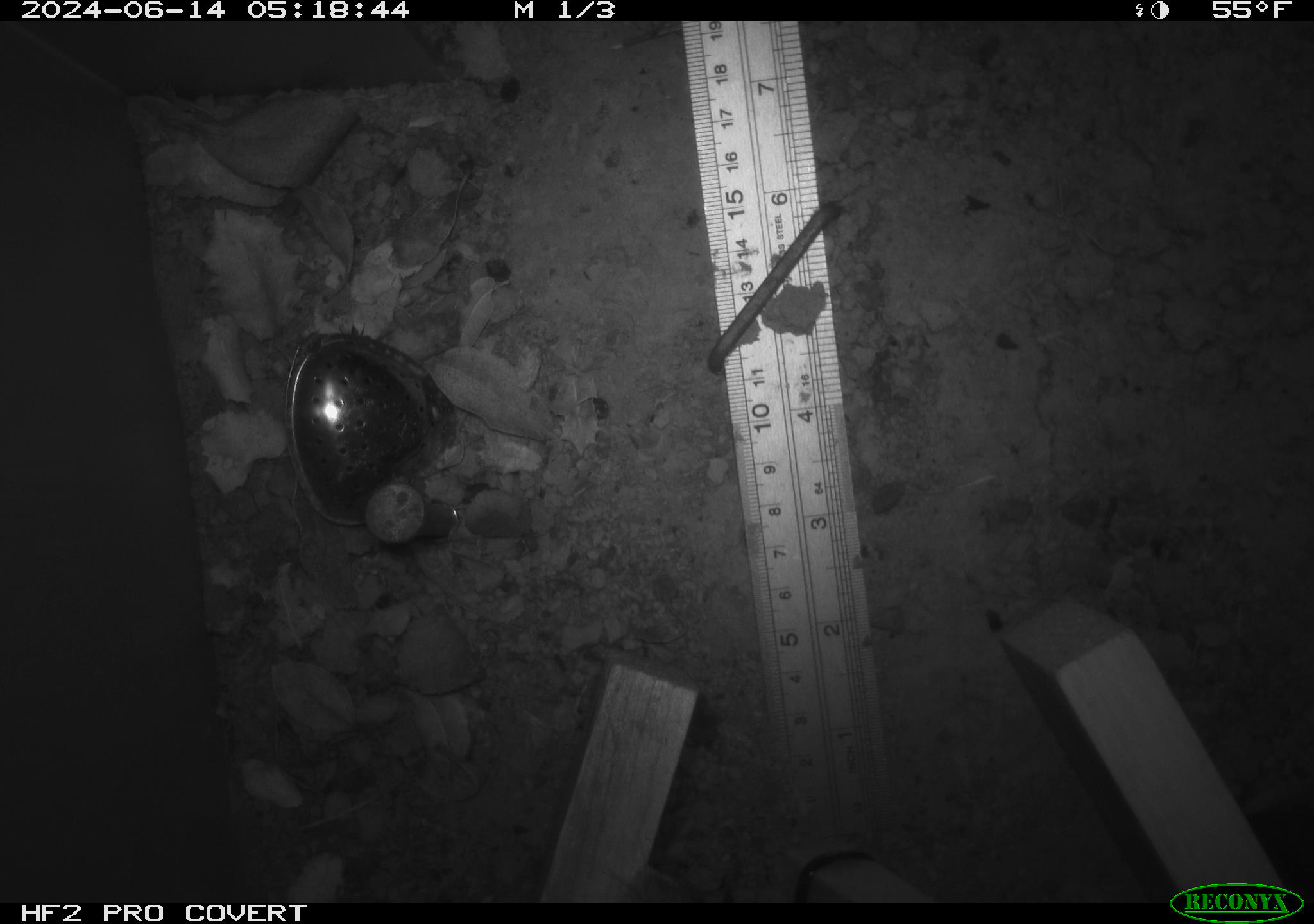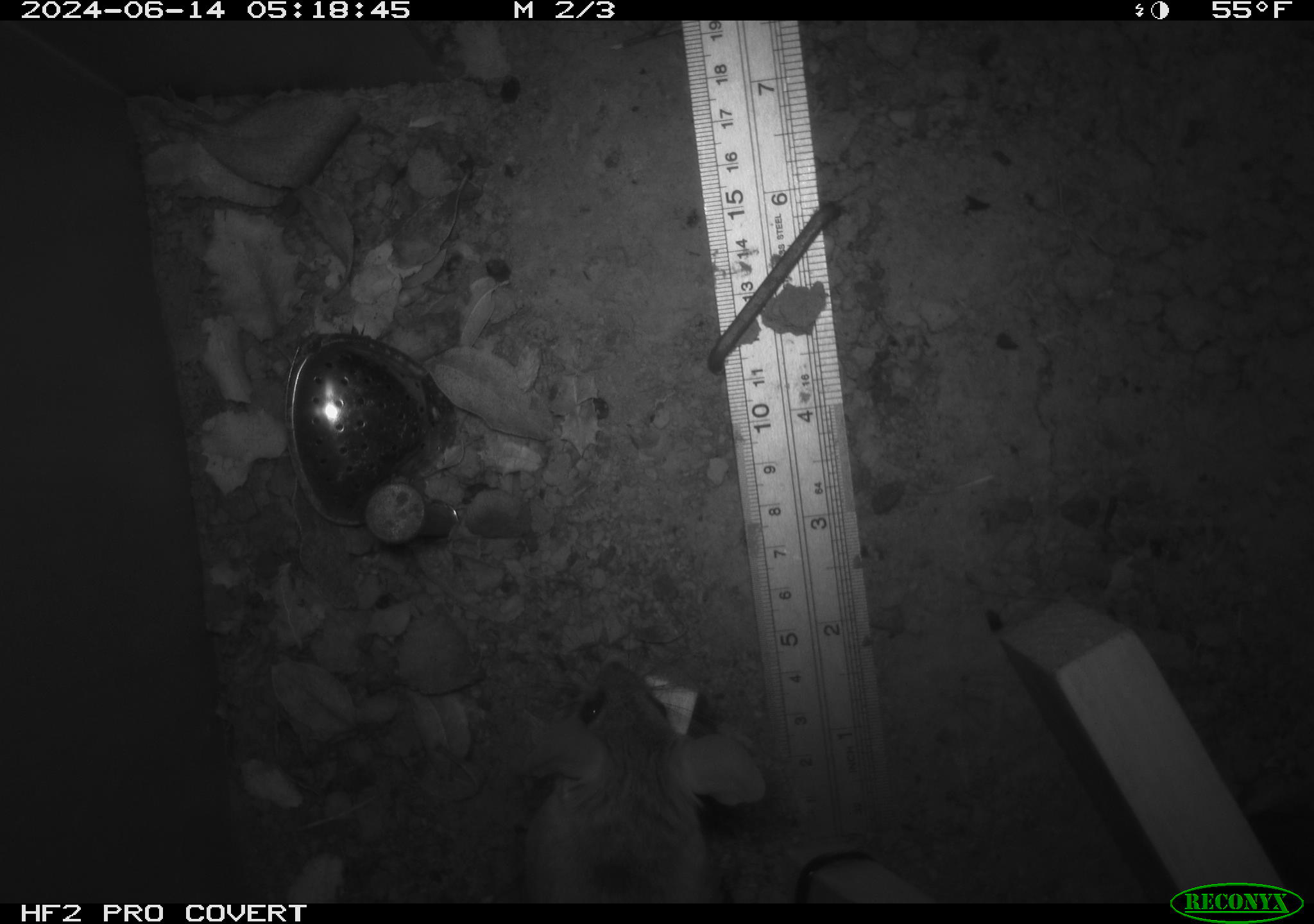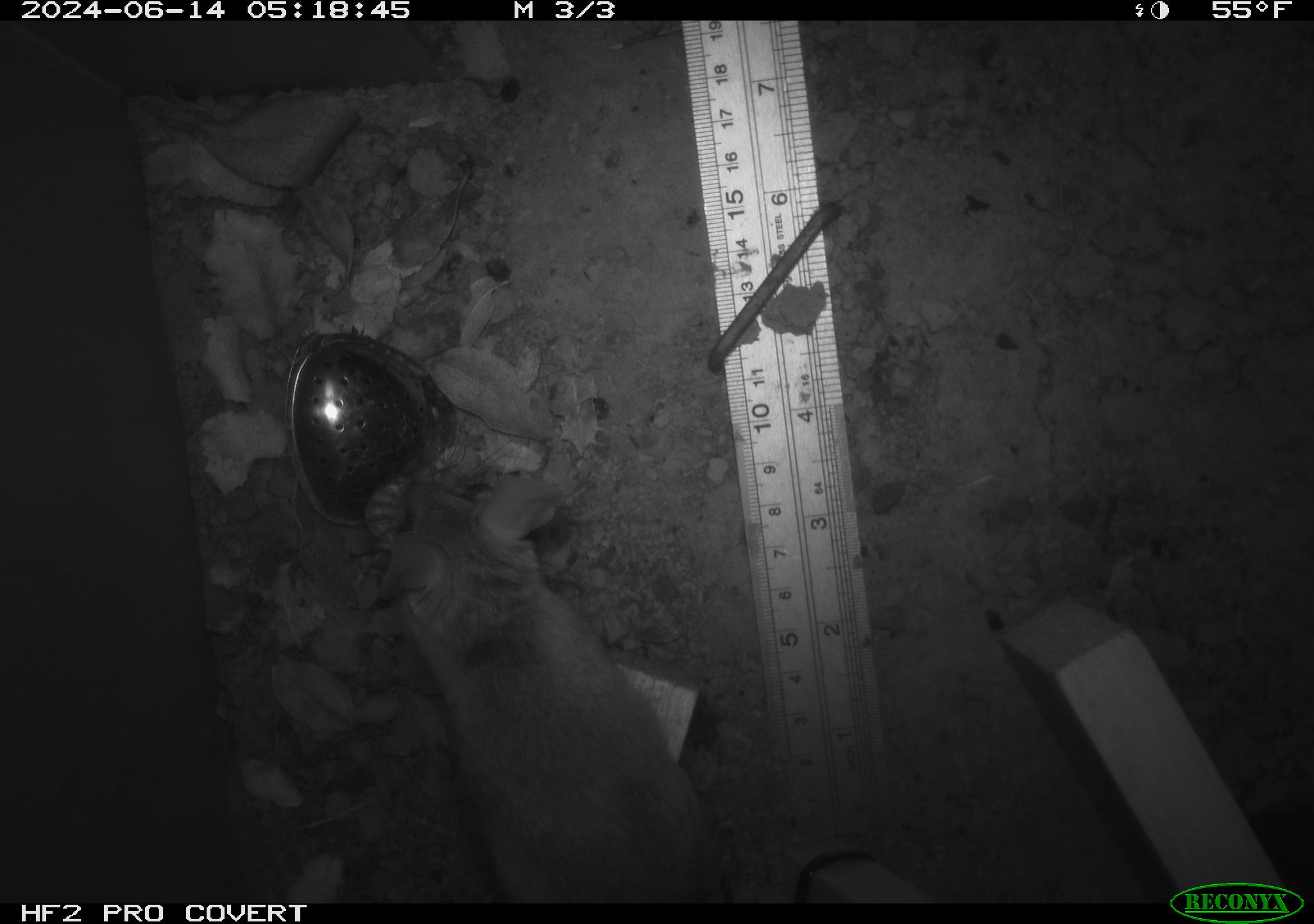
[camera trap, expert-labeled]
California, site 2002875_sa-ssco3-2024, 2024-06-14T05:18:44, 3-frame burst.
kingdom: Animalia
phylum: Chordata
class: Mammalia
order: Rodentia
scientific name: Rodentia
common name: rodent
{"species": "rodent (Rodentia)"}